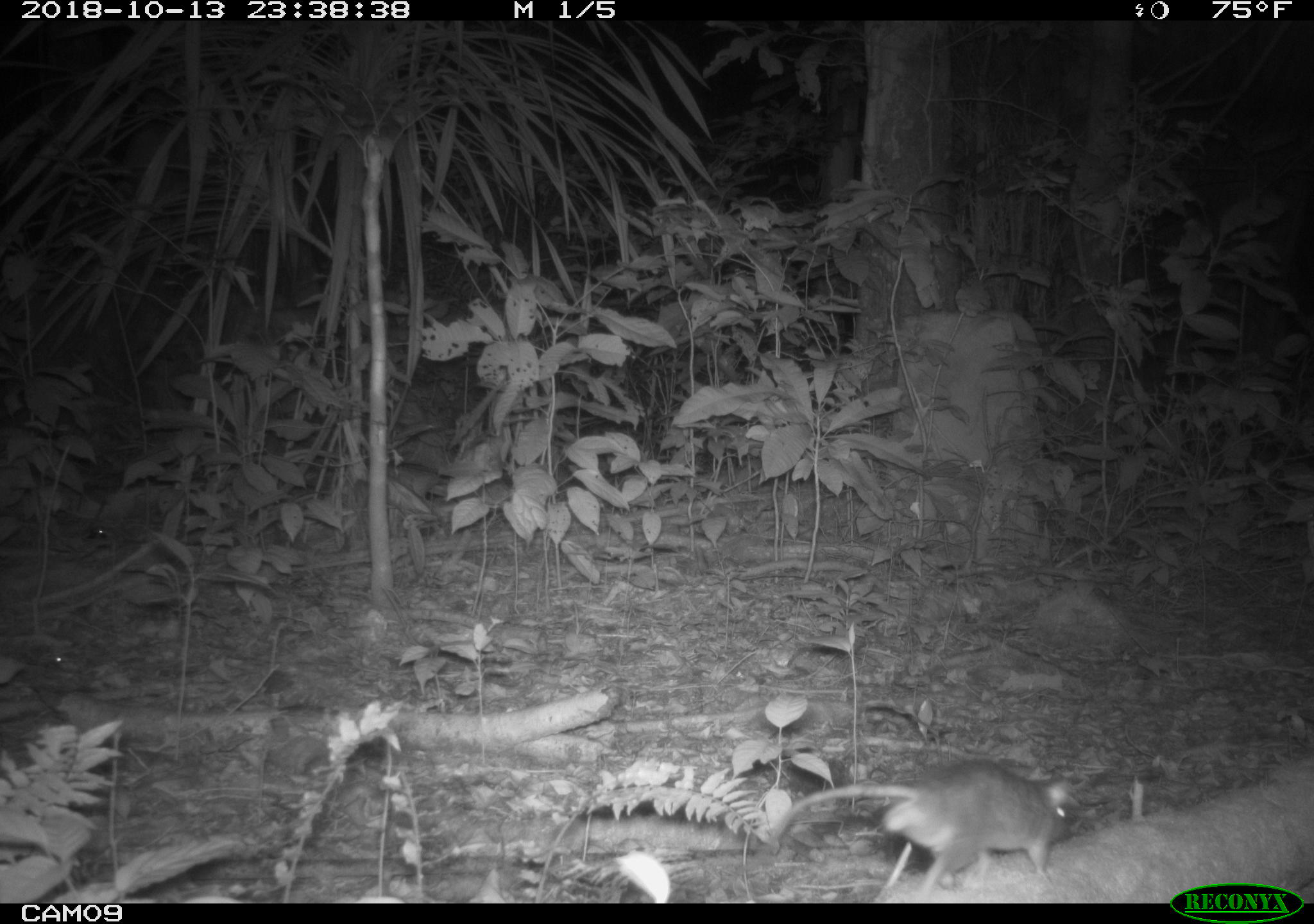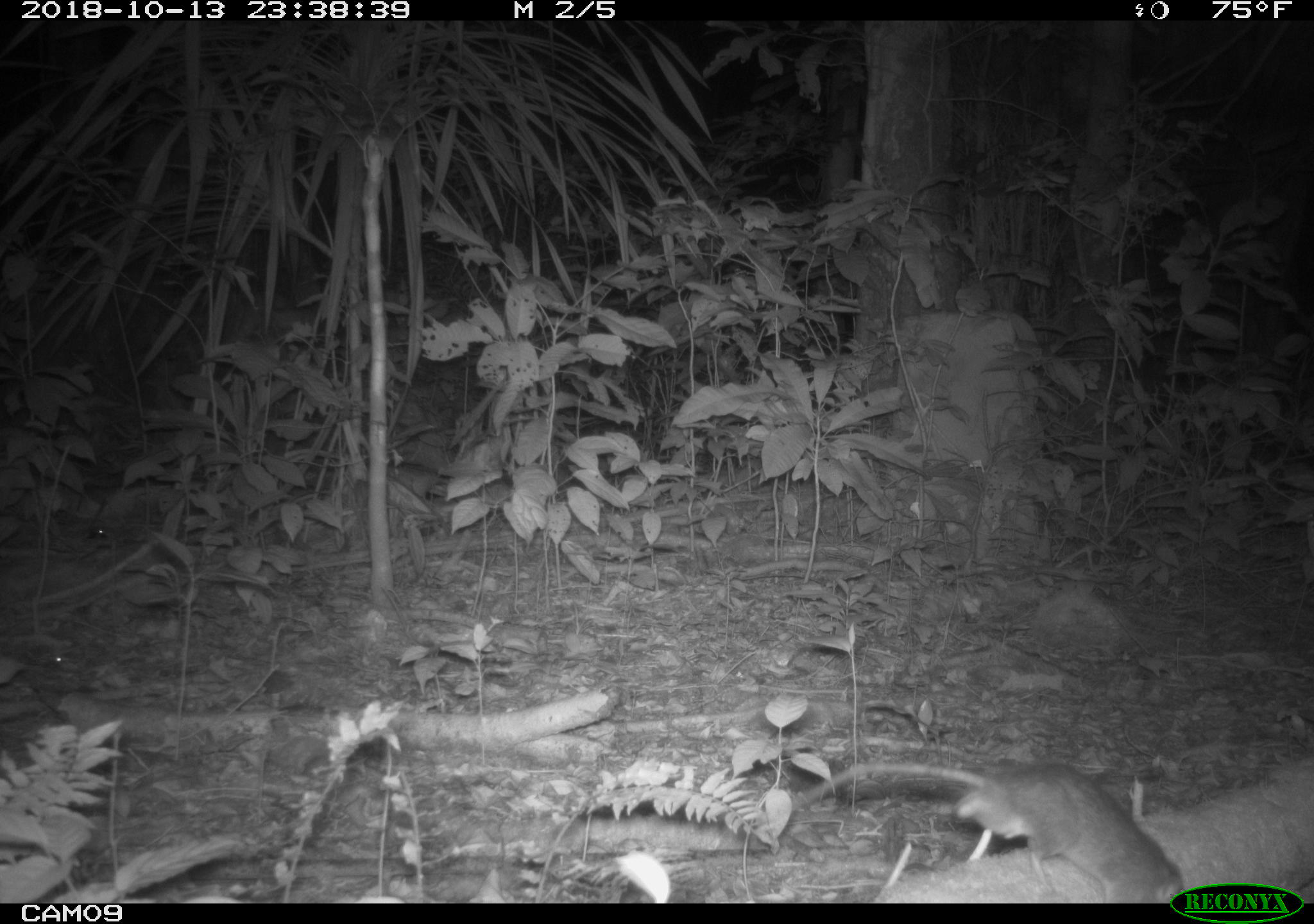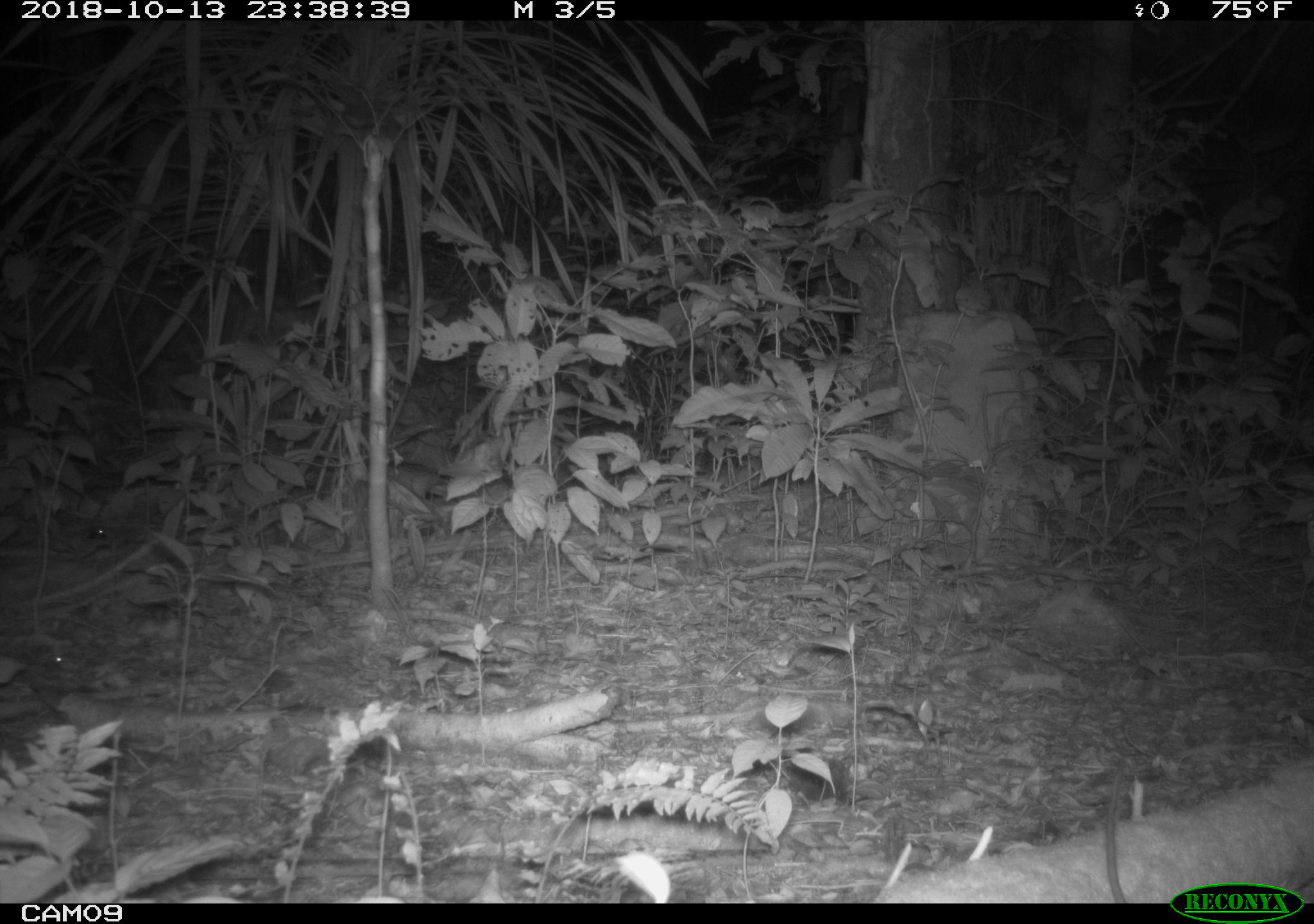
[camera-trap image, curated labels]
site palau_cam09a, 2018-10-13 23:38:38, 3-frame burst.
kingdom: Animalia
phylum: Chordata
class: Mammalia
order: Rodentia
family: Muridae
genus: Rattus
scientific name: Rattus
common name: rat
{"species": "rat (Rattus)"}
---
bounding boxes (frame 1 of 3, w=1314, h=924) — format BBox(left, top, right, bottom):
rat: BBox(755, 758, 1084, 899)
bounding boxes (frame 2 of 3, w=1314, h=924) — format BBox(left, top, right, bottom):
rat: BBox(805, 751, 1183, 900)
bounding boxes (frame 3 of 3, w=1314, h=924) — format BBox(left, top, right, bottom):
rat: BBox(1087, 742, 1157, 903)